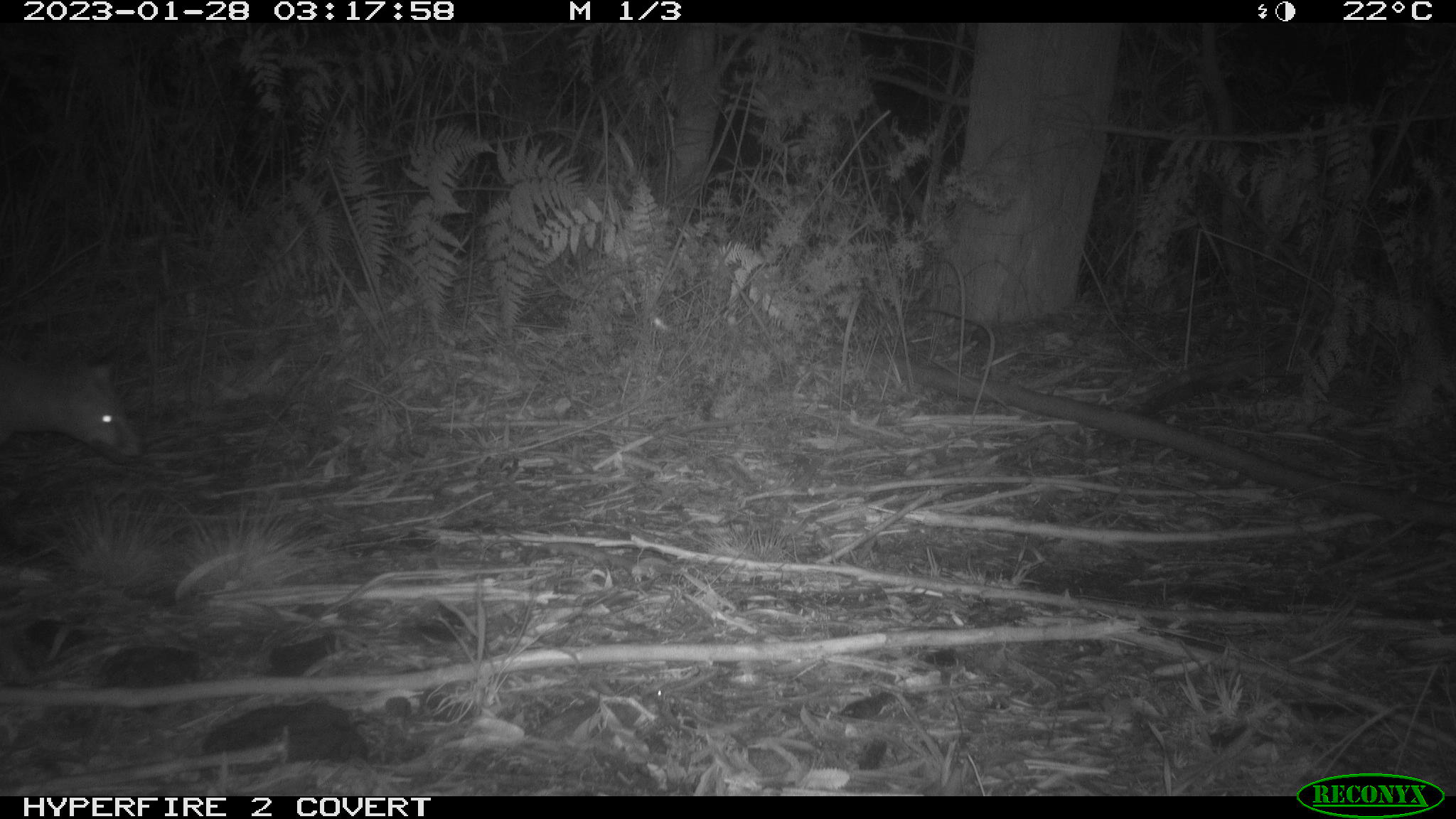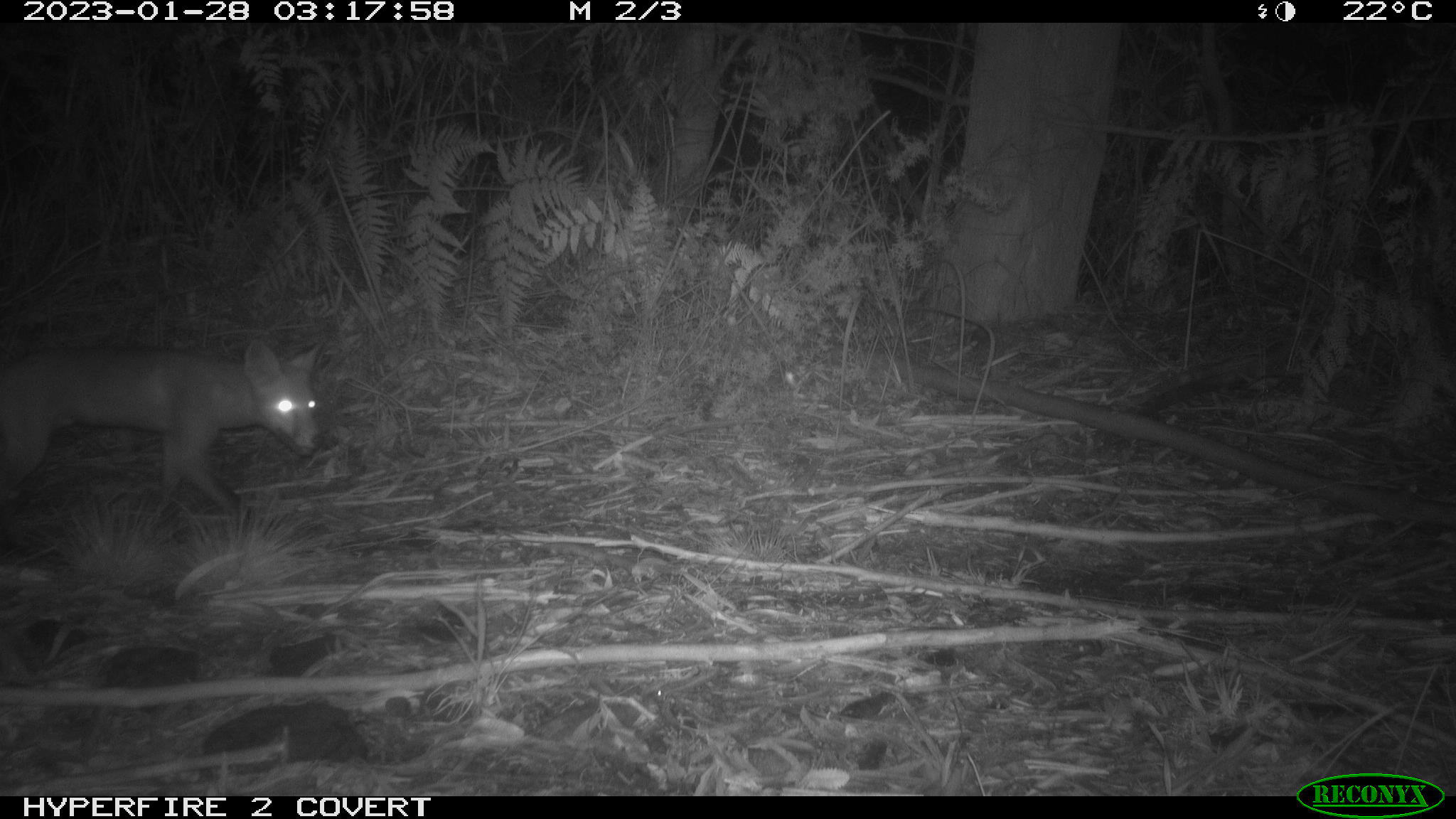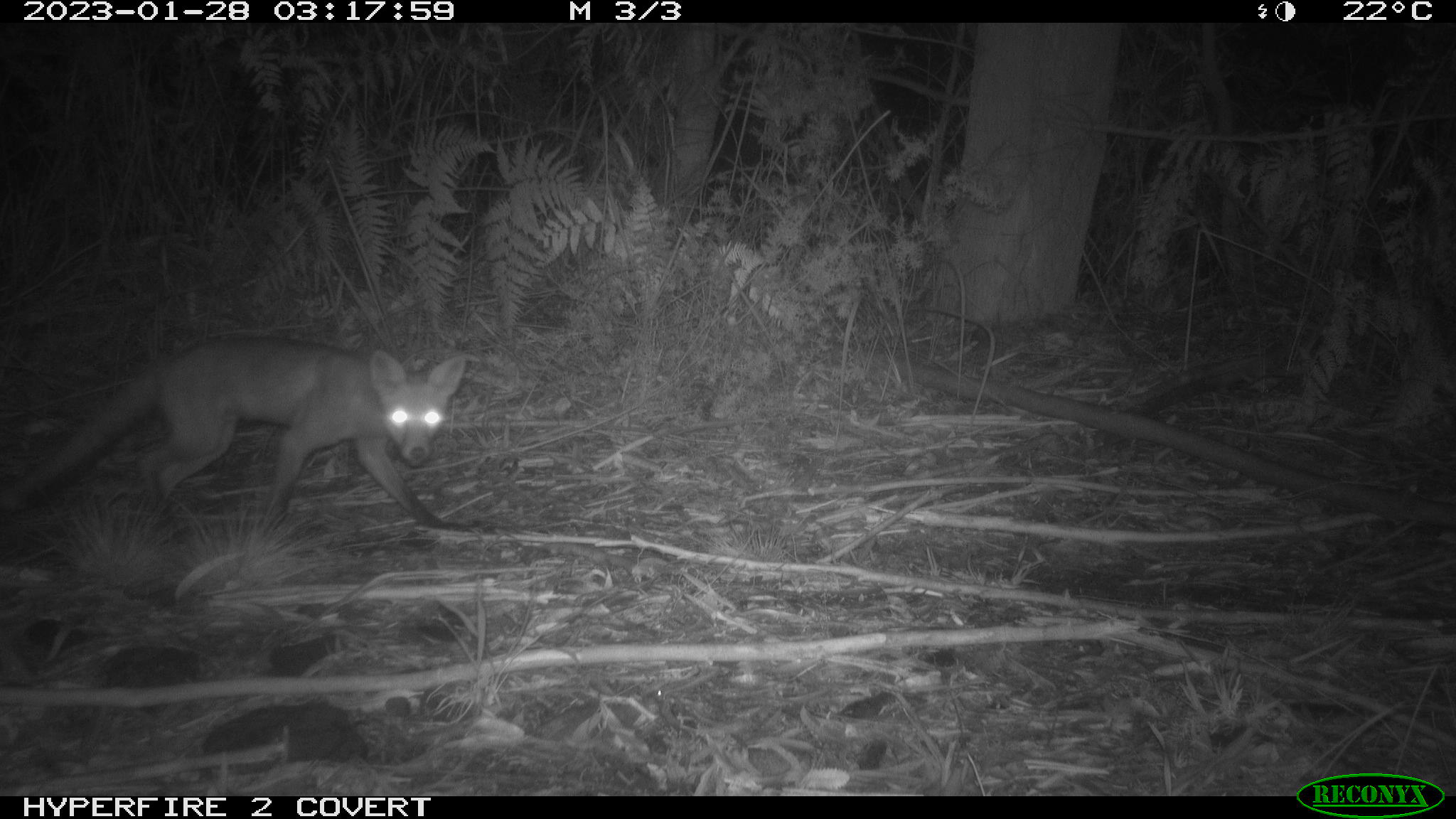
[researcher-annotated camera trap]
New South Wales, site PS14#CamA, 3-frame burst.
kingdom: Animalia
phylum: Chordata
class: Mammalia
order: Carnivora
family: Canidae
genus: Vulpes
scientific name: Vulpes vulpes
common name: red fox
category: fox